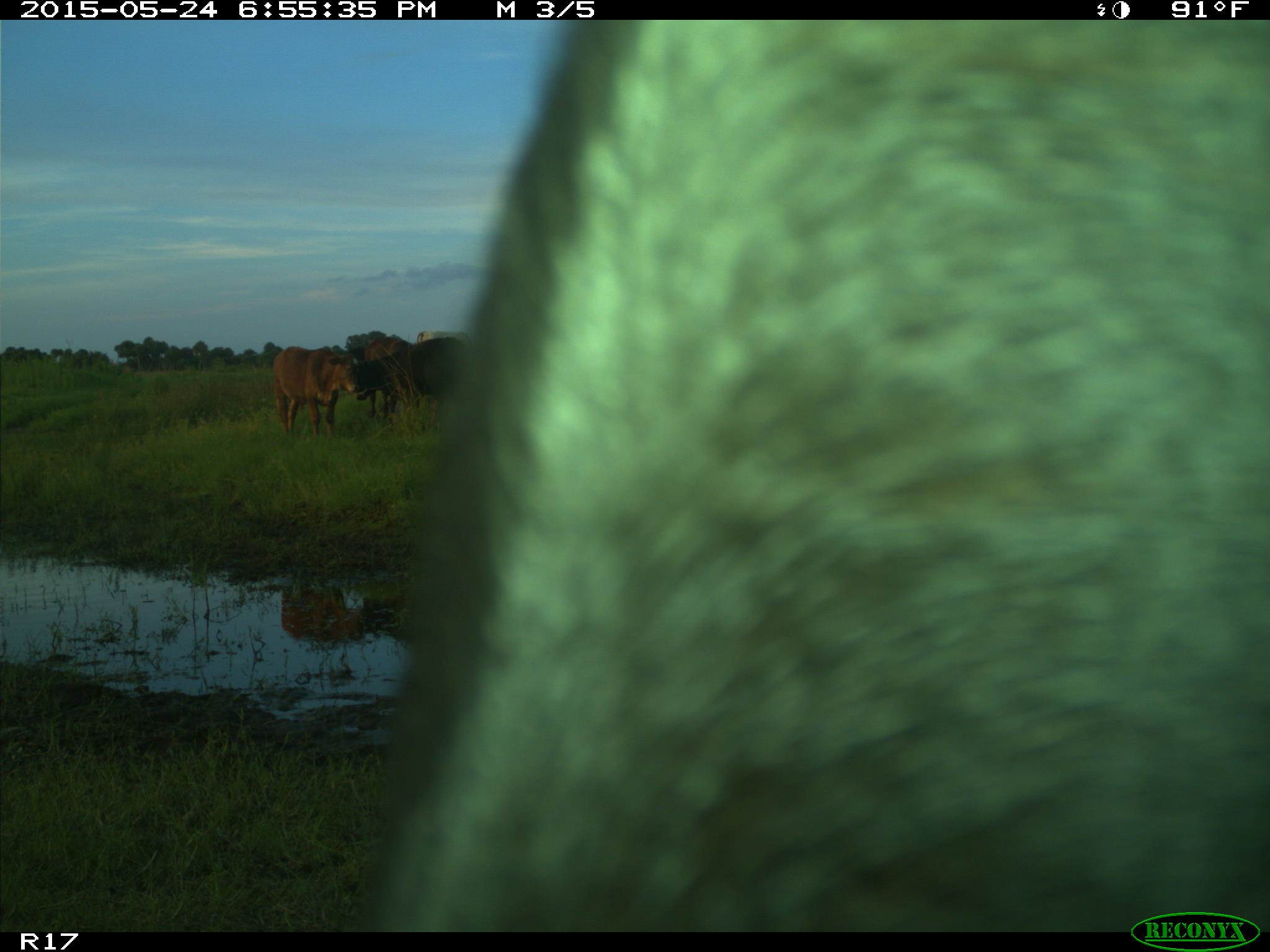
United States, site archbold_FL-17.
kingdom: Animalia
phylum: Chordata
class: Mammalia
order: Artiodactyla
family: Bovidae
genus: Bos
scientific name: Bos taurus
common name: domestic cow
Bos taurus (domestic cow).